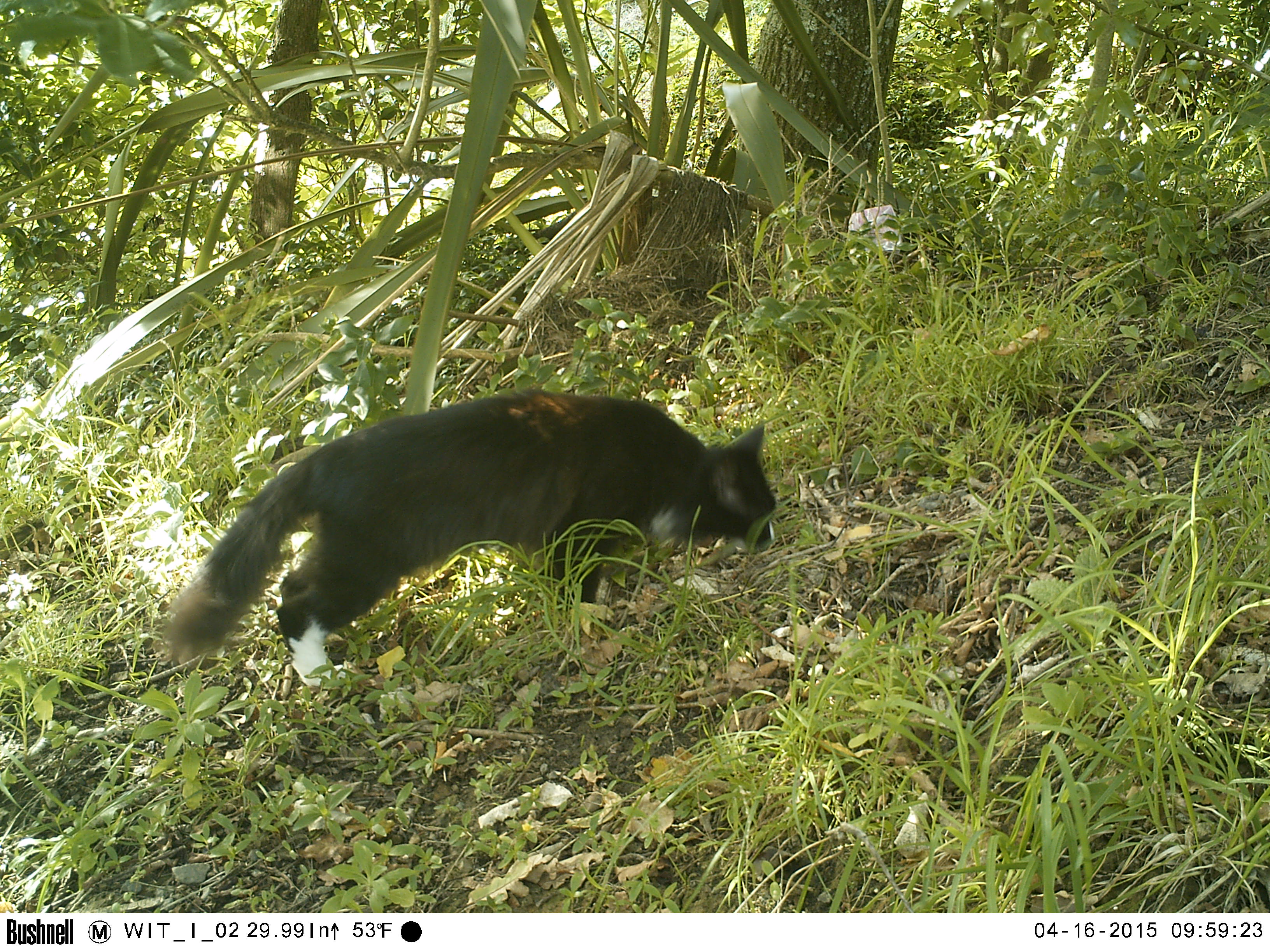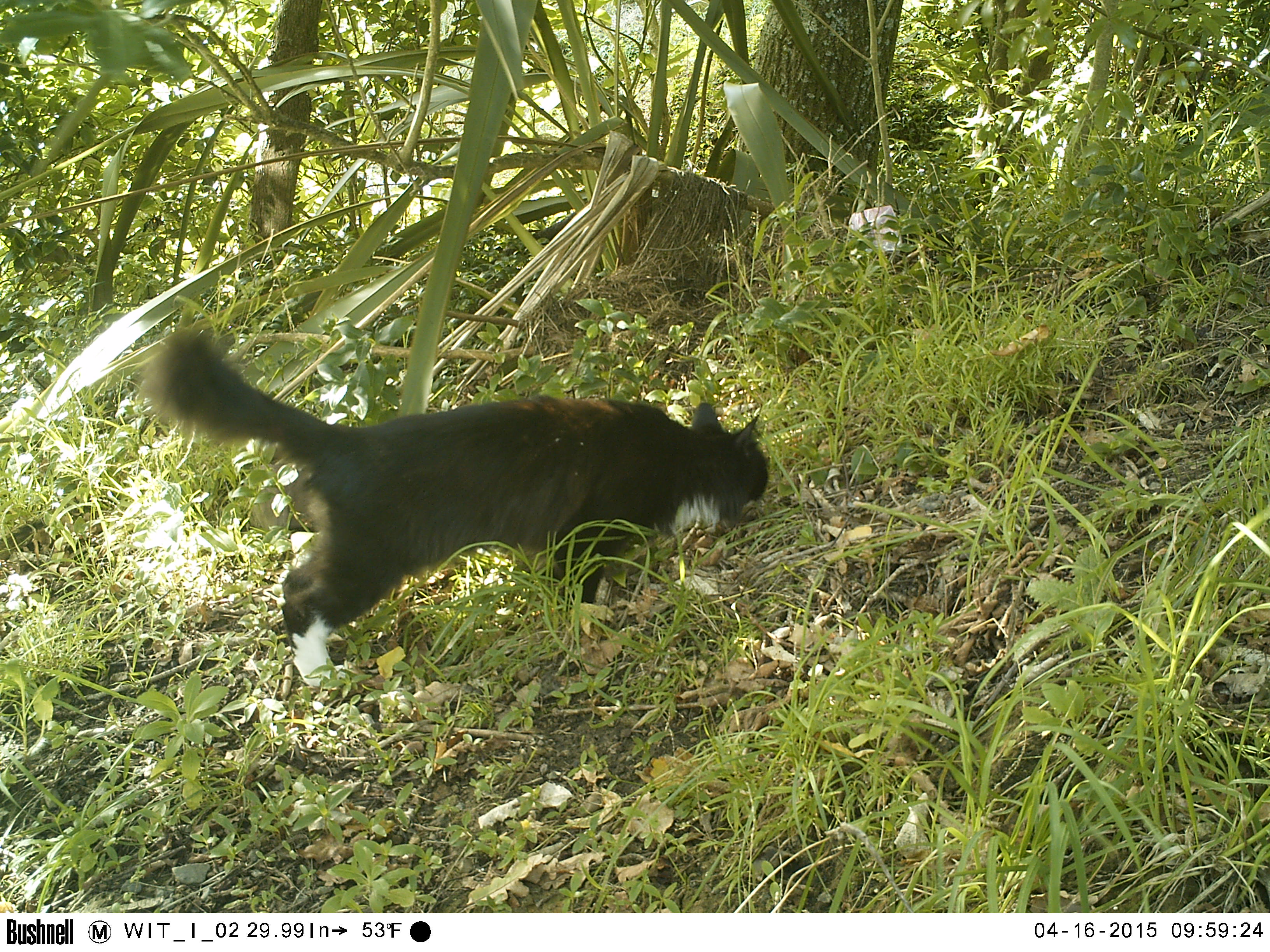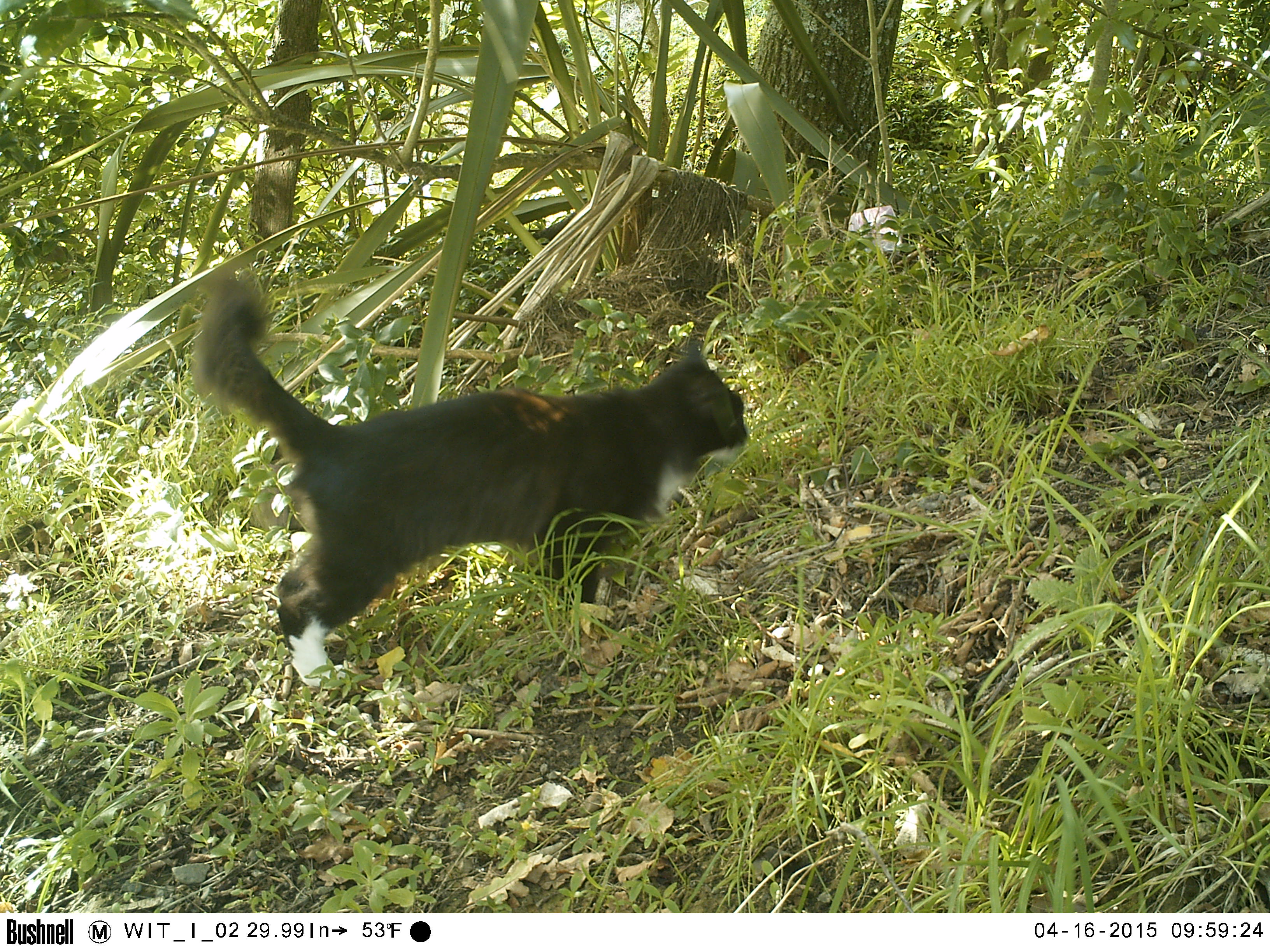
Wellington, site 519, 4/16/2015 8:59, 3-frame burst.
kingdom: Animalia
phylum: Chordata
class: Mammalia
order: Carnivora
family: Felidae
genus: Felis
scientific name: Felis catus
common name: cat